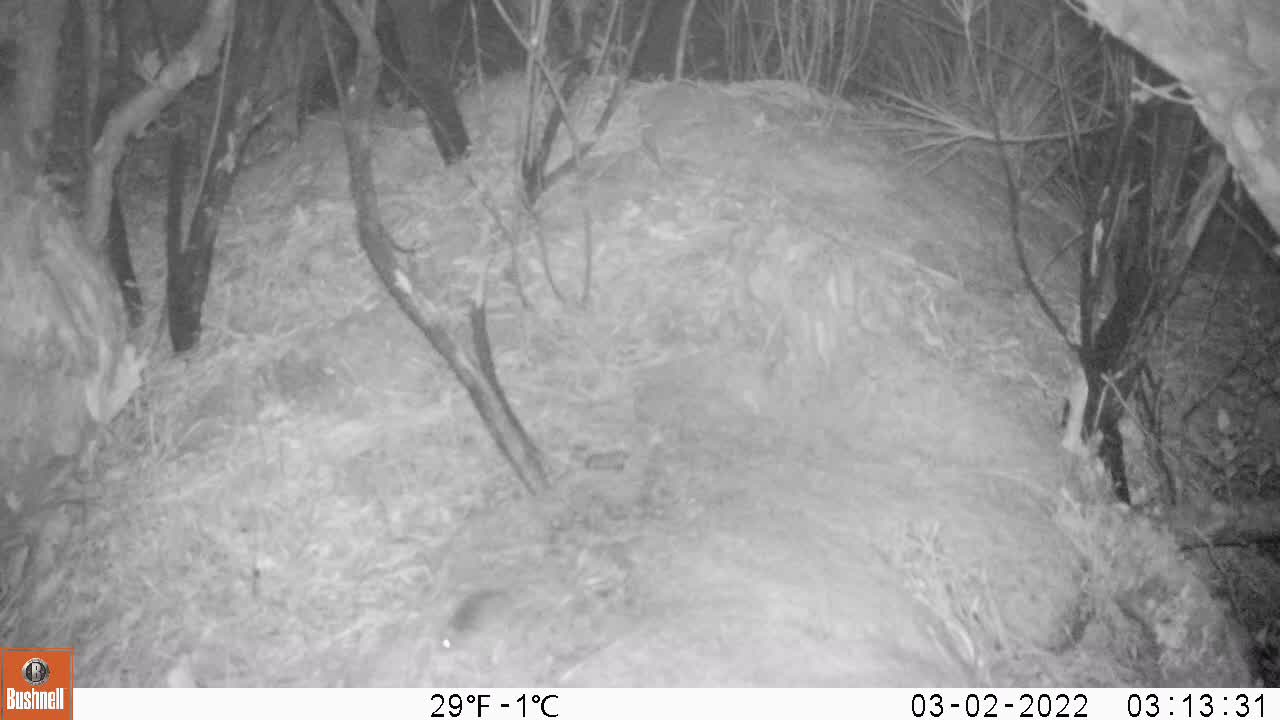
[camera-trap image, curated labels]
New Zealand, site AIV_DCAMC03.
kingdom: Animalia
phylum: Chordata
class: Mammalia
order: Rodentia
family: Muridae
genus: Mus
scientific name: Mus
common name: mouse